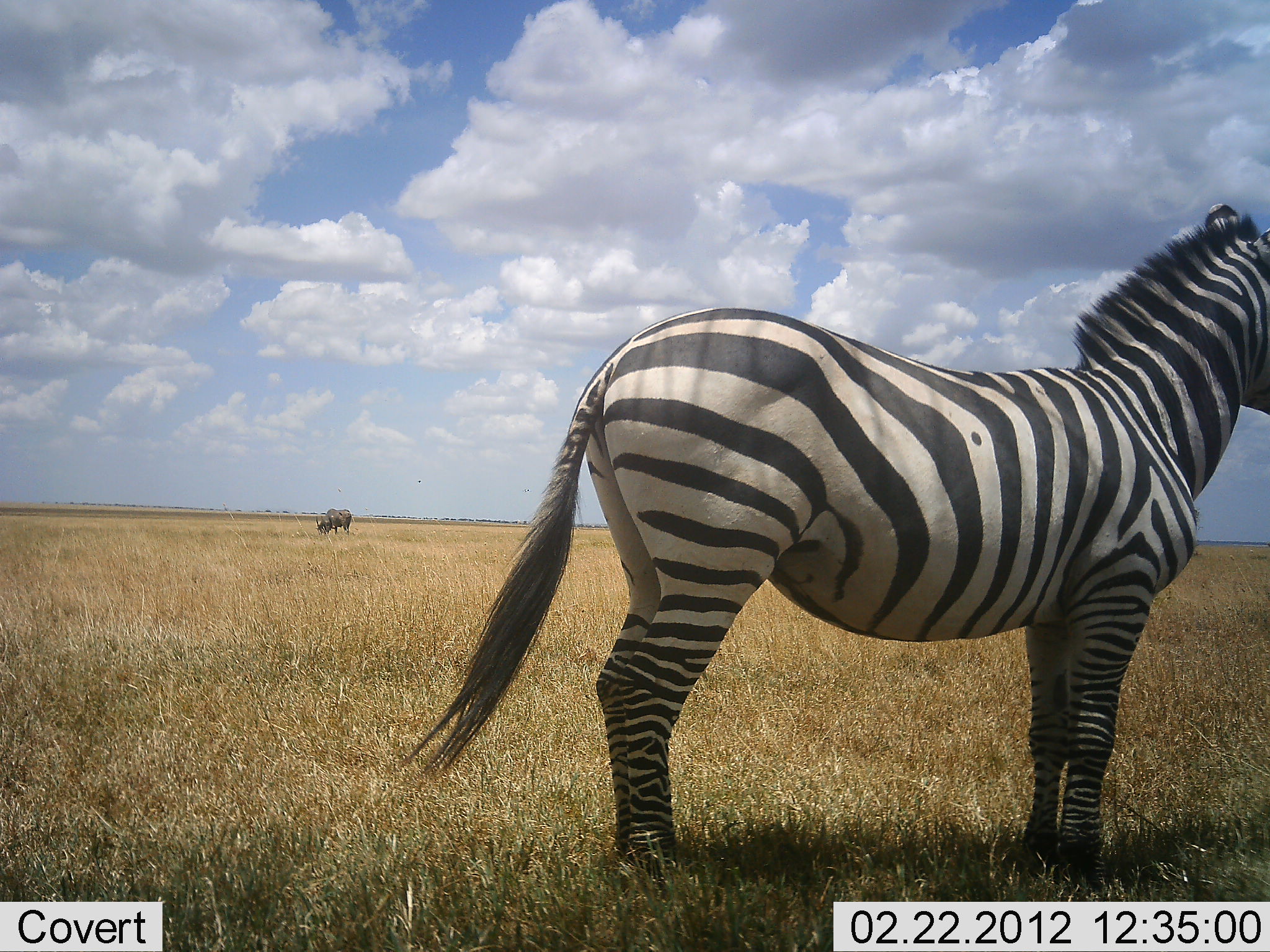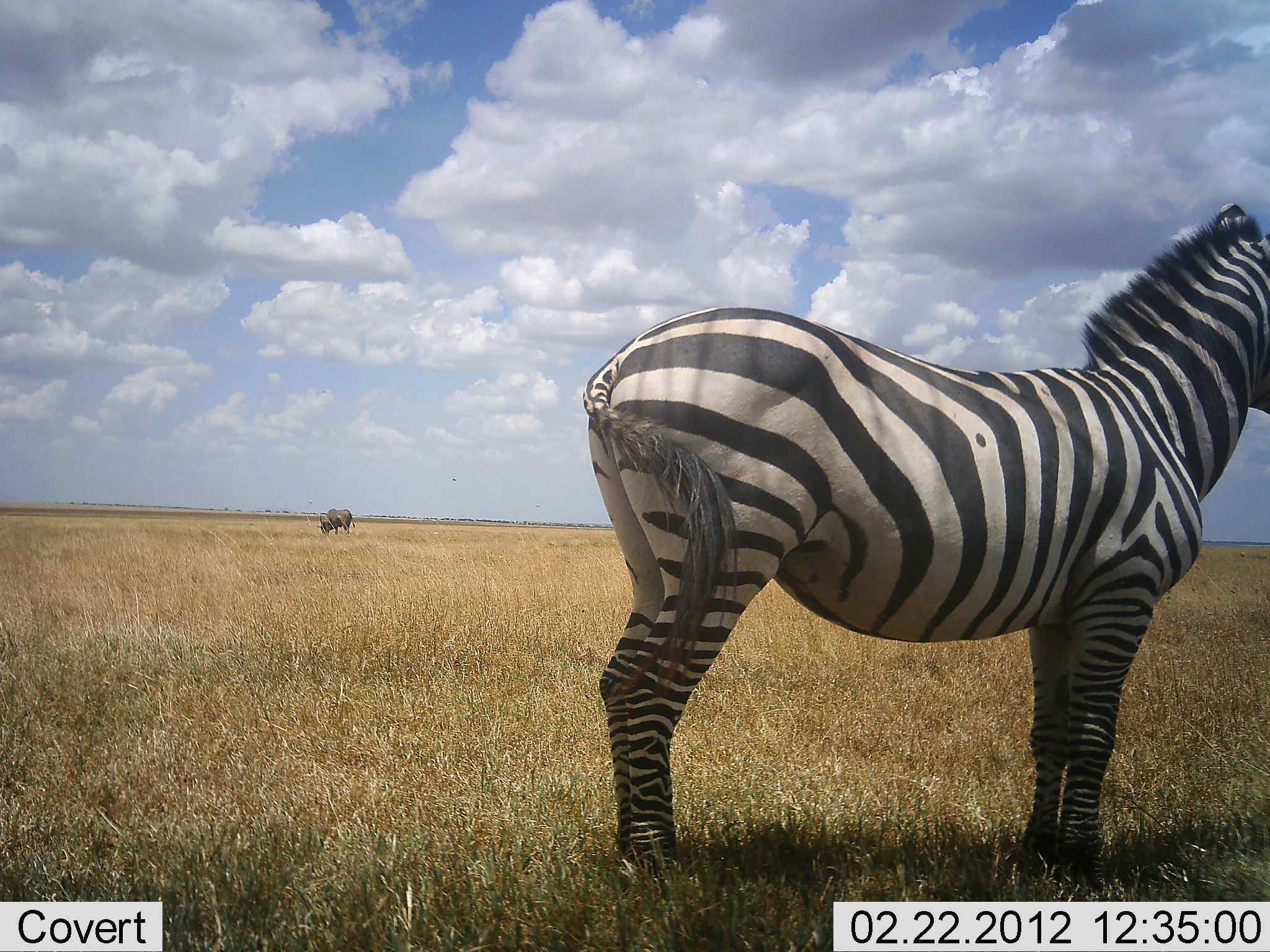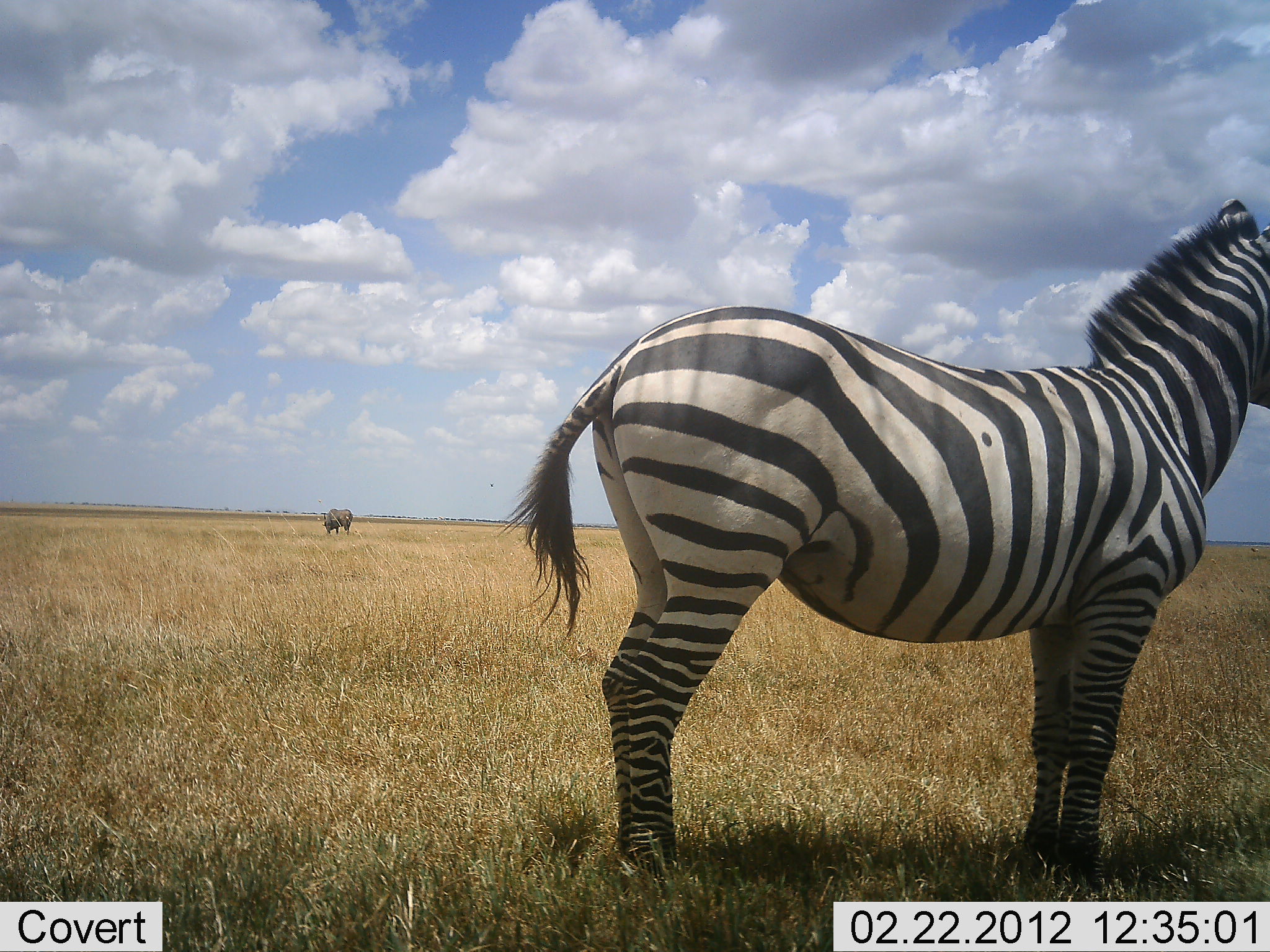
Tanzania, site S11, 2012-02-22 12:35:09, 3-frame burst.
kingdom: Animalia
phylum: Chordata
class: Mammalia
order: Artiodactyla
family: Bovidae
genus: Syncerus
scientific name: Syncerus caffer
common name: cape buffalo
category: buffalo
Buffalo (cape buffalo) (Syncerus caffer), count 1. Behavior (volunteer vote fractions): standing 44%, resting 0%, moving 0%, interacting 0%. Young present (vote fraction): 0%. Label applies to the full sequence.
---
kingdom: Animalia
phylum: Chordata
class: Mammalia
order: Perissodactyla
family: Equidae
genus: Equus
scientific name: Equus quagga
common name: plains zebra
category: zebra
Zebra (plains zebra) (Equus quagga), count 1. Behavior (volunteer vote fractions): standing 98%, resting 0%, moving 2%, interacting 0%. Young present (vote fraction): 0%. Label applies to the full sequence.